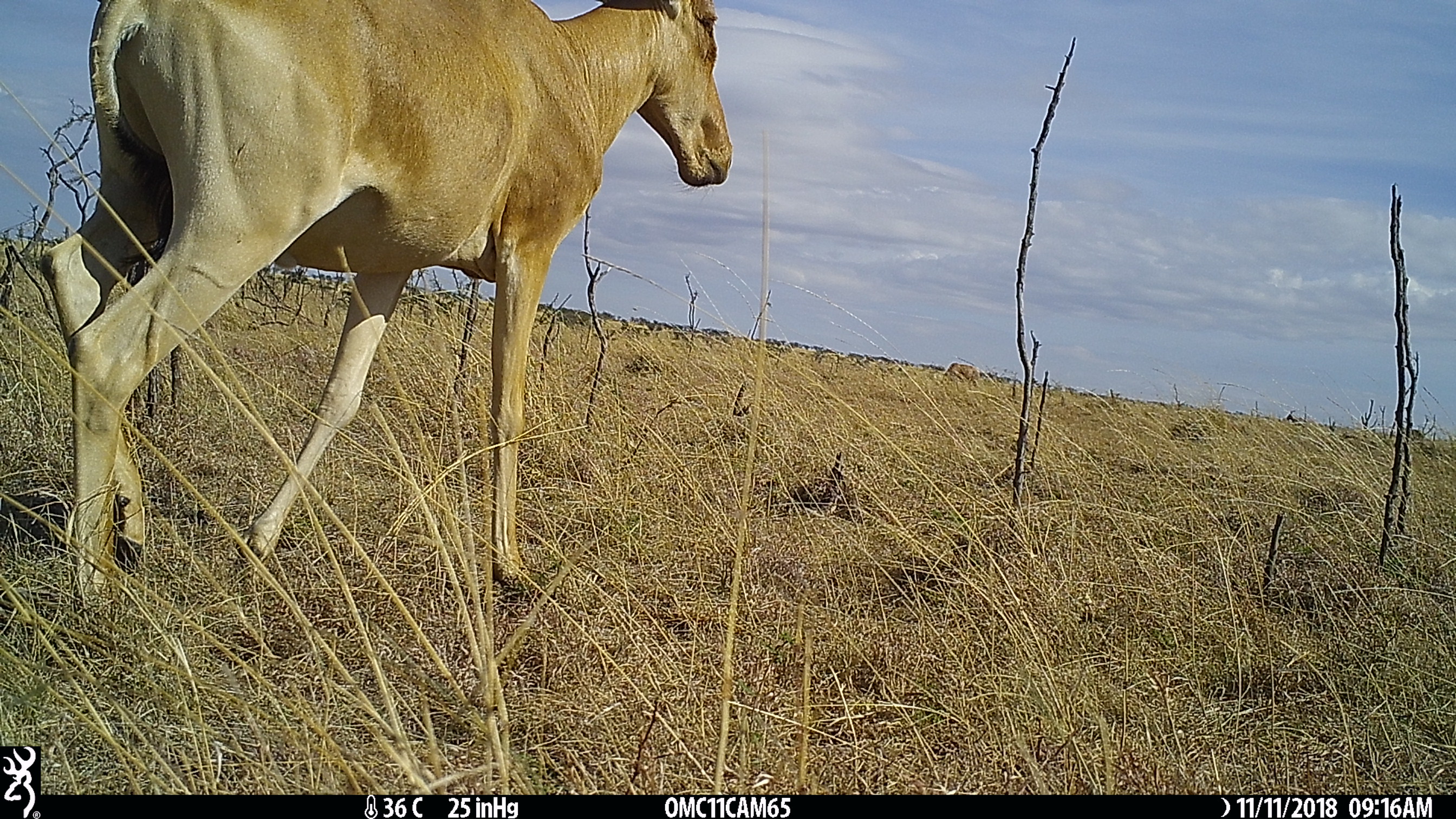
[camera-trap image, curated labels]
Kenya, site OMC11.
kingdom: Animalia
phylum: Chordata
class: Mammalia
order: Artiodactyla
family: Bovidae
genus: Alcelaphus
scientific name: Alcelaphus buselaphus cokii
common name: coke's hartebeest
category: hartebeest cokes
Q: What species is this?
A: Hartebeest cokes (coke's hartebeest) (Alcelaphus buselaphus cokii).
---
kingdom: Animalia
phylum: Chordata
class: Mammalia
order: Artiodactyla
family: Bovidae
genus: Damaliscus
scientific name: Damaliscus lunatus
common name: topi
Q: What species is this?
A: Topi (Damaliscus lunatus).